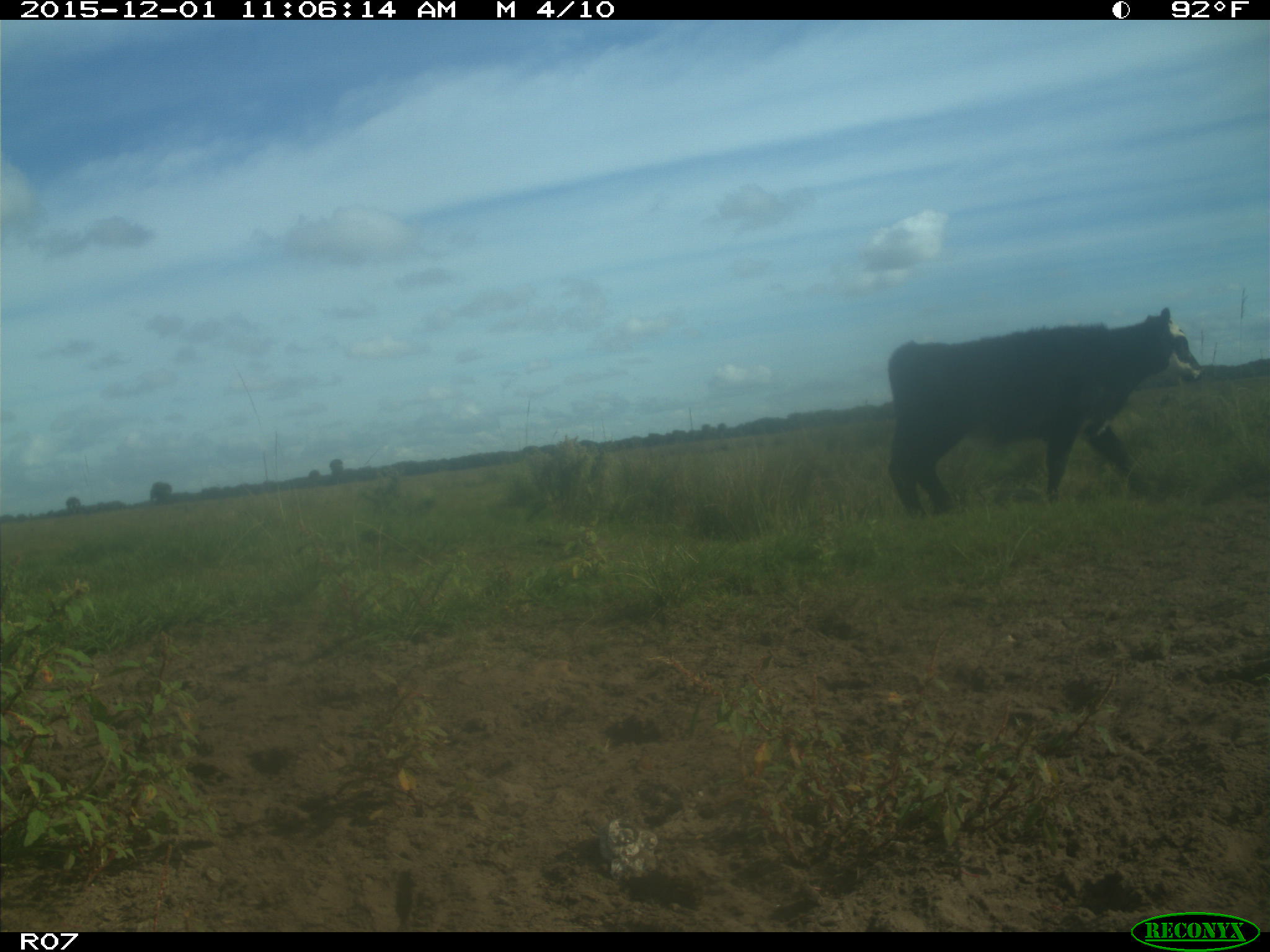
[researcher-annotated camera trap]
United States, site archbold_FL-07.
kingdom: Animalia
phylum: Chordata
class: Mammalia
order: Artiodactyla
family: Bovidae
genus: Bos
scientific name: Bos taurus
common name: domestic cow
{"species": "Bos taurus (domestic cow)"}